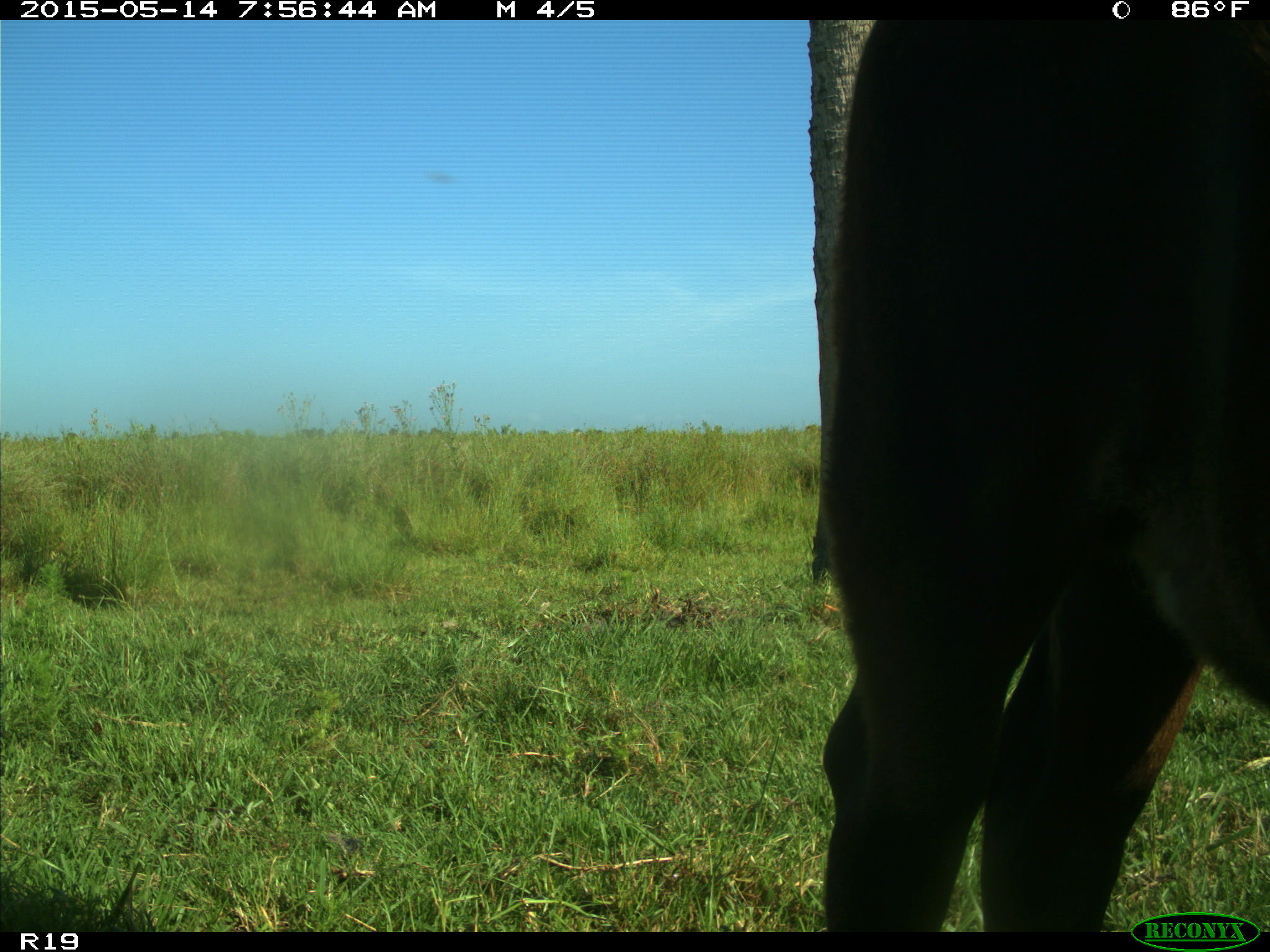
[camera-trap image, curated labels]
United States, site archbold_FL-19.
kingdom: Animalia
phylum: Chordata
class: Mammalia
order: Artiodactyla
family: Bovidae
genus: Bos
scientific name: Bos taurus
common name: domestic cow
Bos taurus (domestic cow).